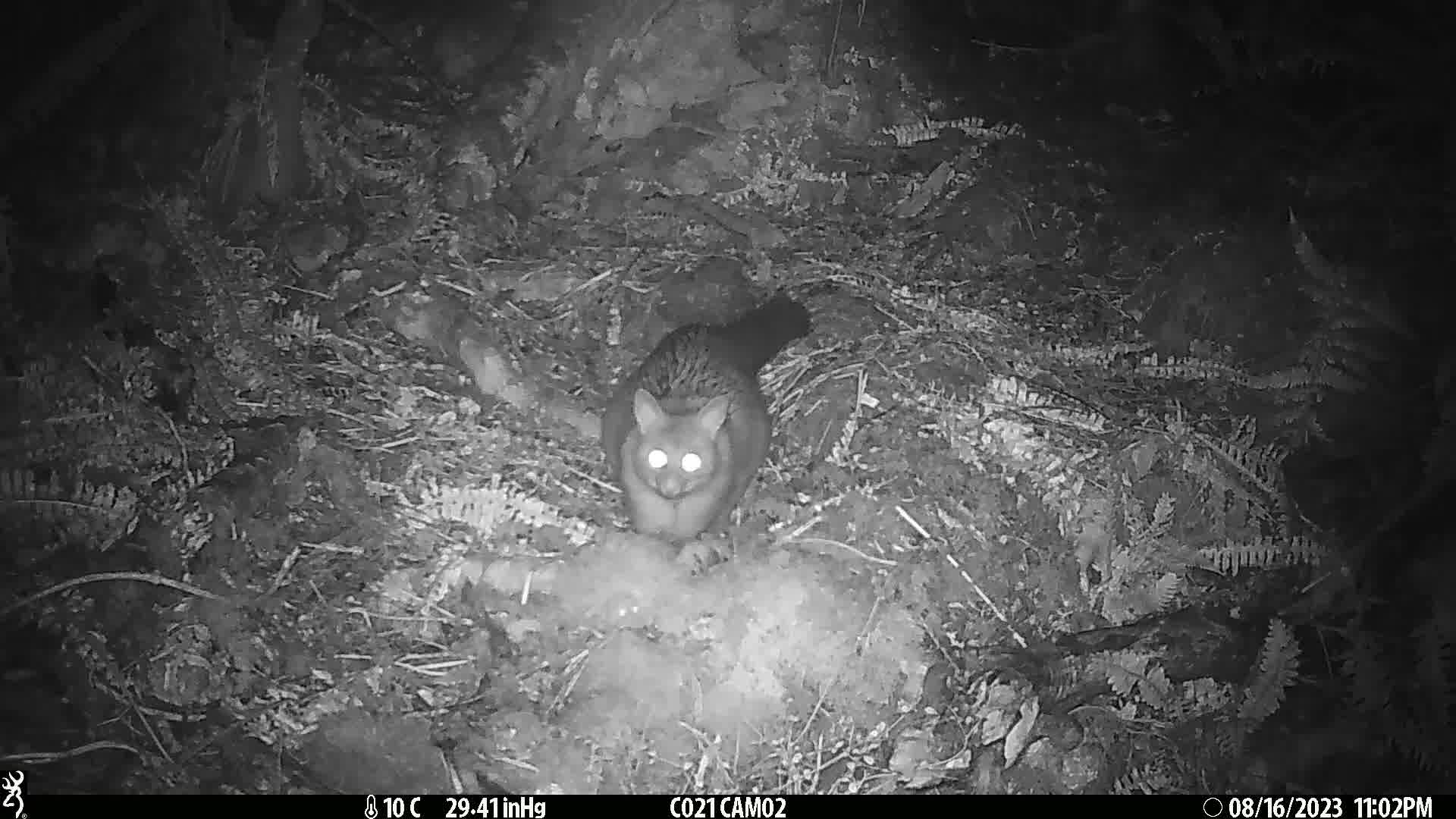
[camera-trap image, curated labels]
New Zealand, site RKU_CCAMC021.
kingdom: Animalia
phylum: Chordata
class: Mammalia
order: Diprotodontia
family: Phalangeridae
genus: Trichosurus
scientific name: Trichosurus vulpecula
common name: common brushtail possum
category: possum